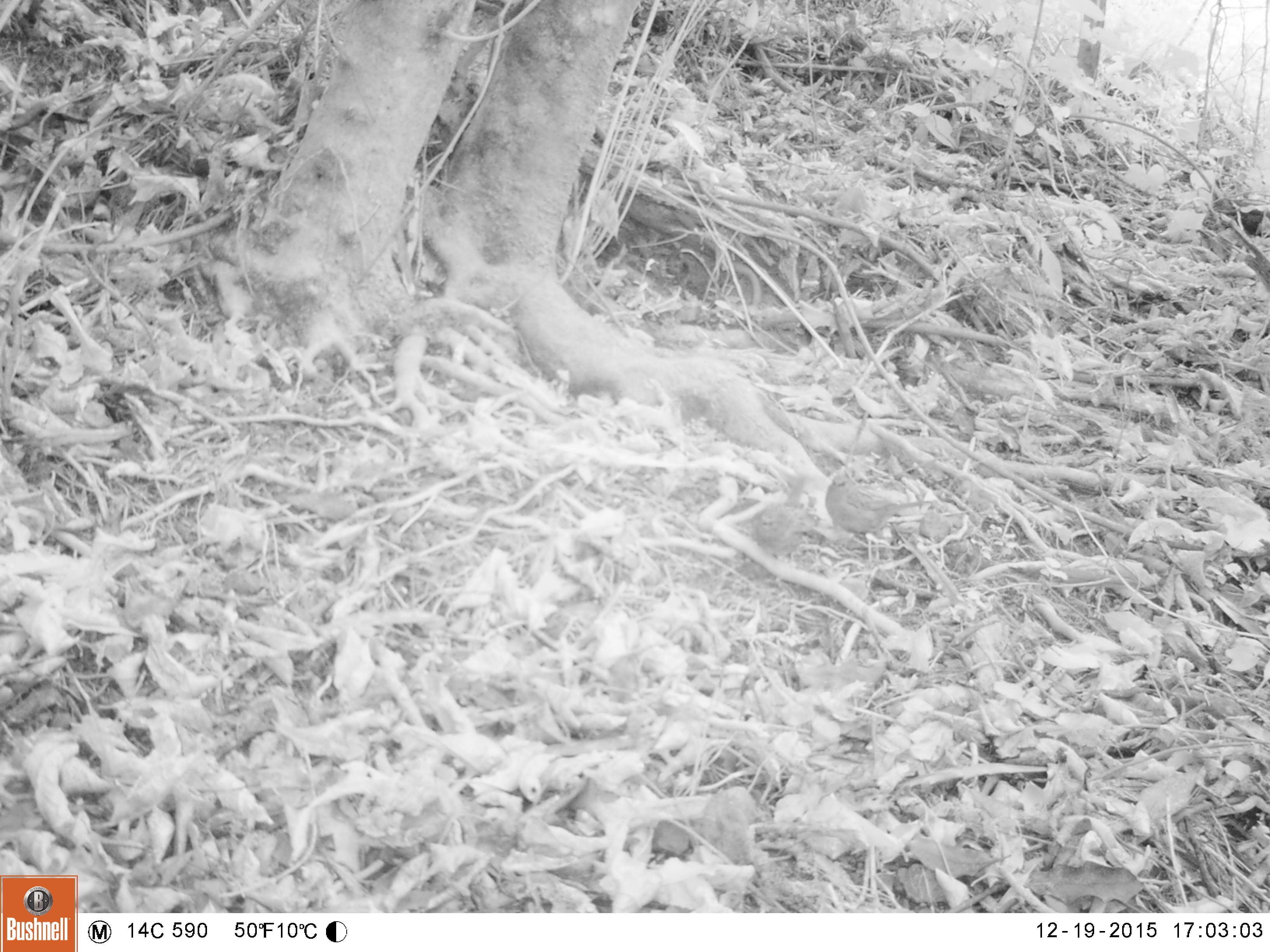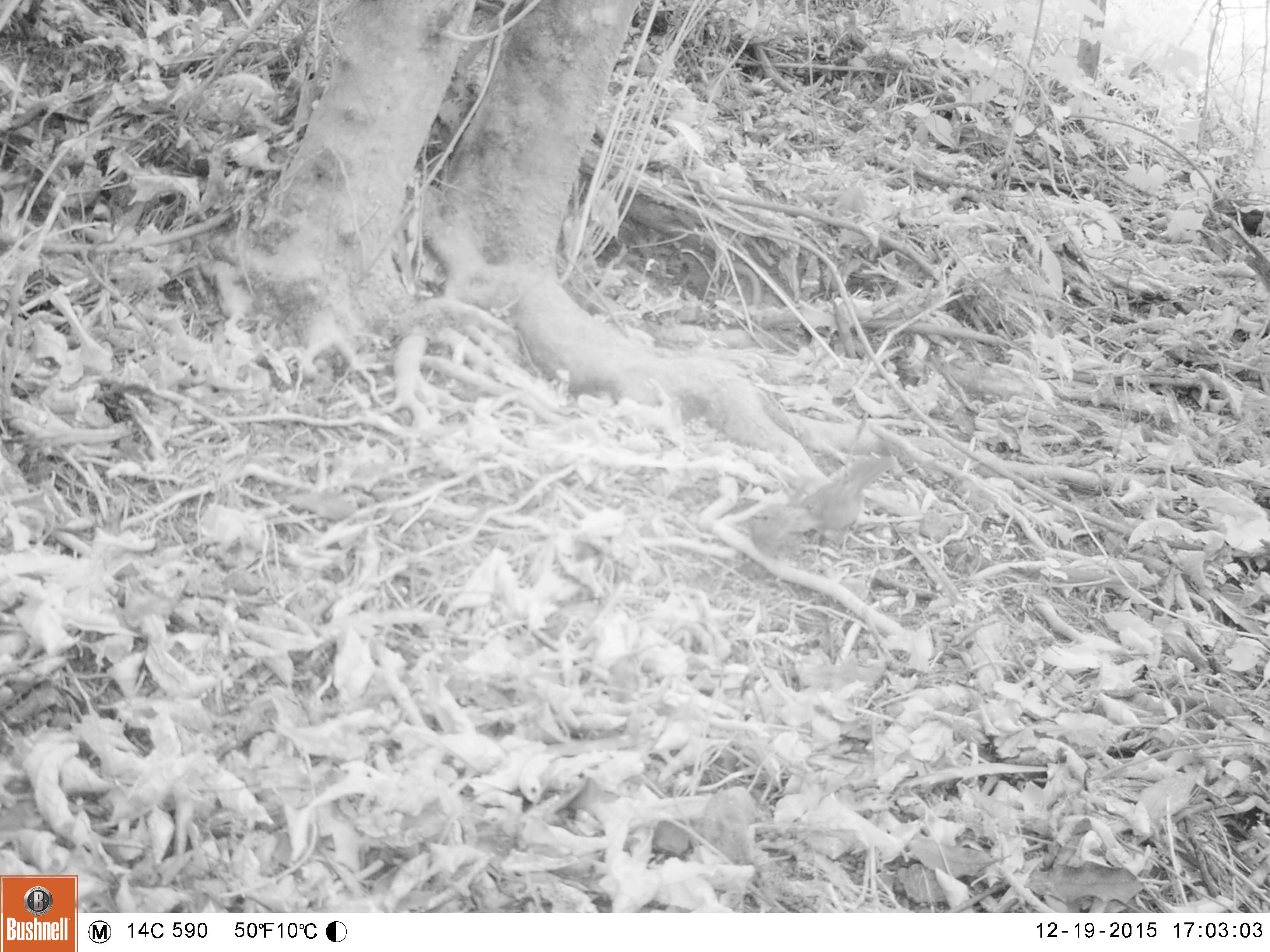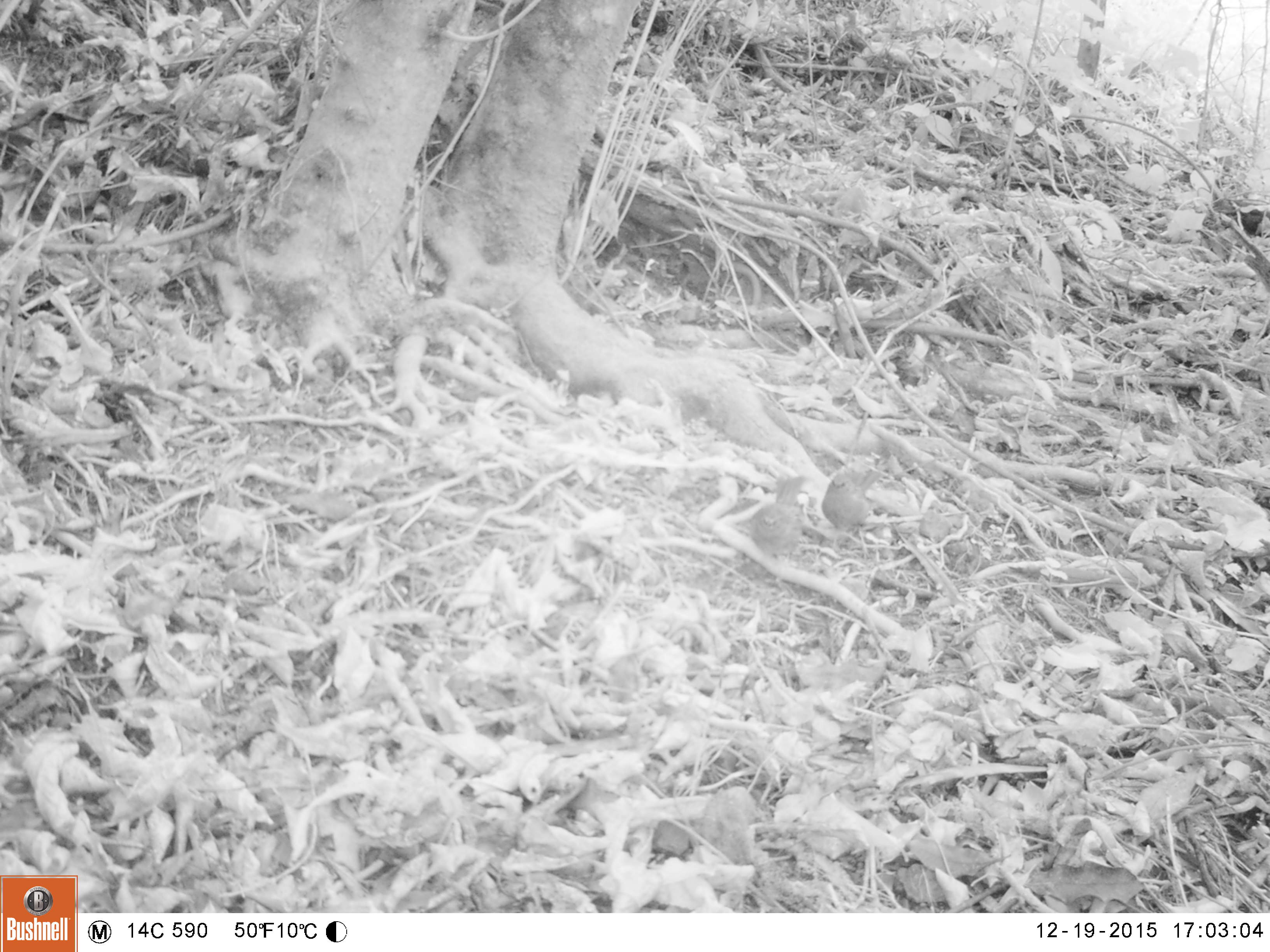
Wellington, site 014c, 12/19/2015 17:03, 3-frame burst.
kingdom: Animalia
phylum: Chordata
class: Aves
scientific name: Aves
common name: bird